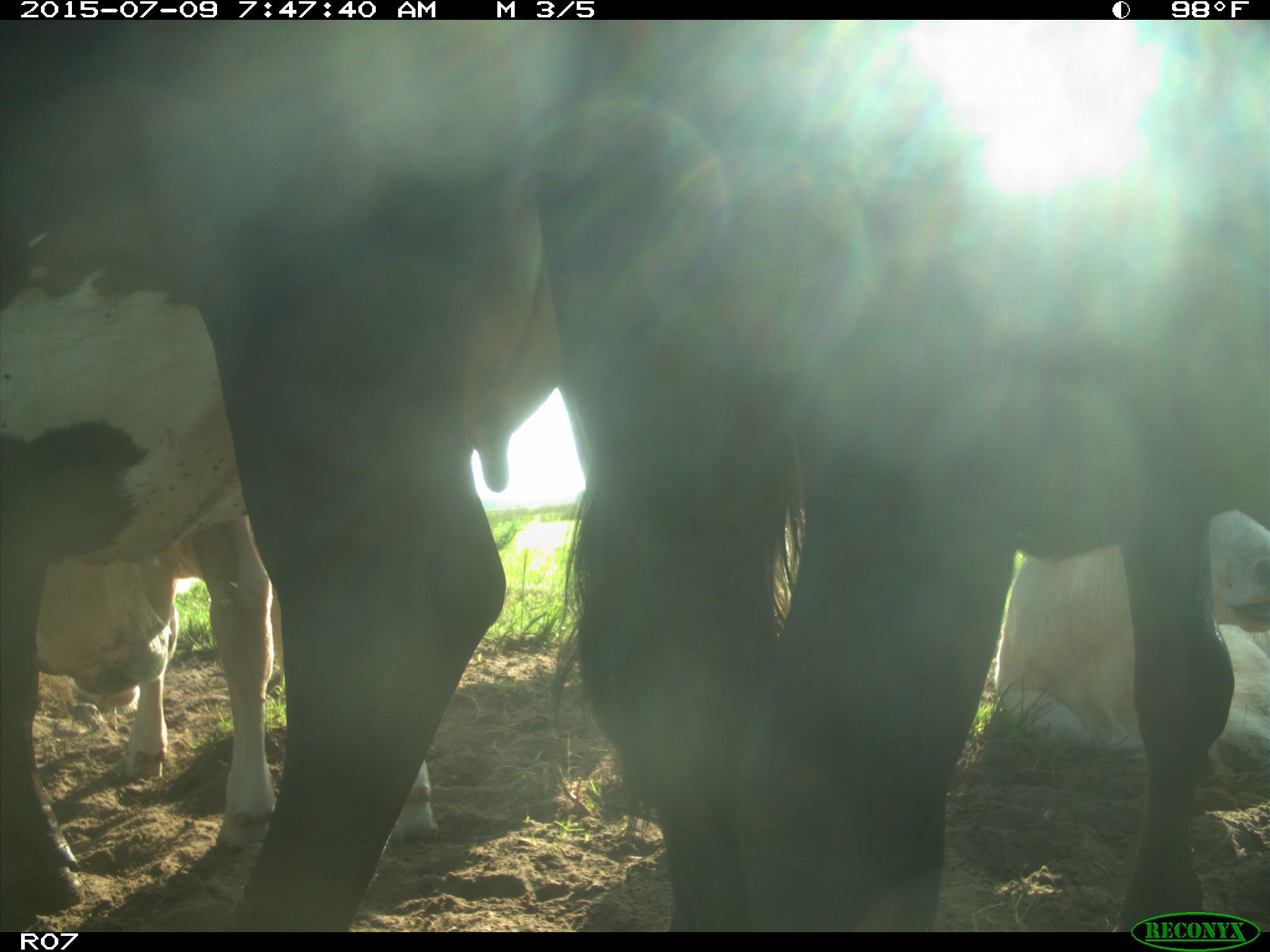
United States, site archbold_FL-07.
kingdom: Animalia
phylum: Chordata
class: Mammalia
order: Artiodactyla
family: Bovidae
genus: Bos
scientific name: Bos taurus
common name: domestic cow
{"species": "Bos taurus (domestic cow)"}